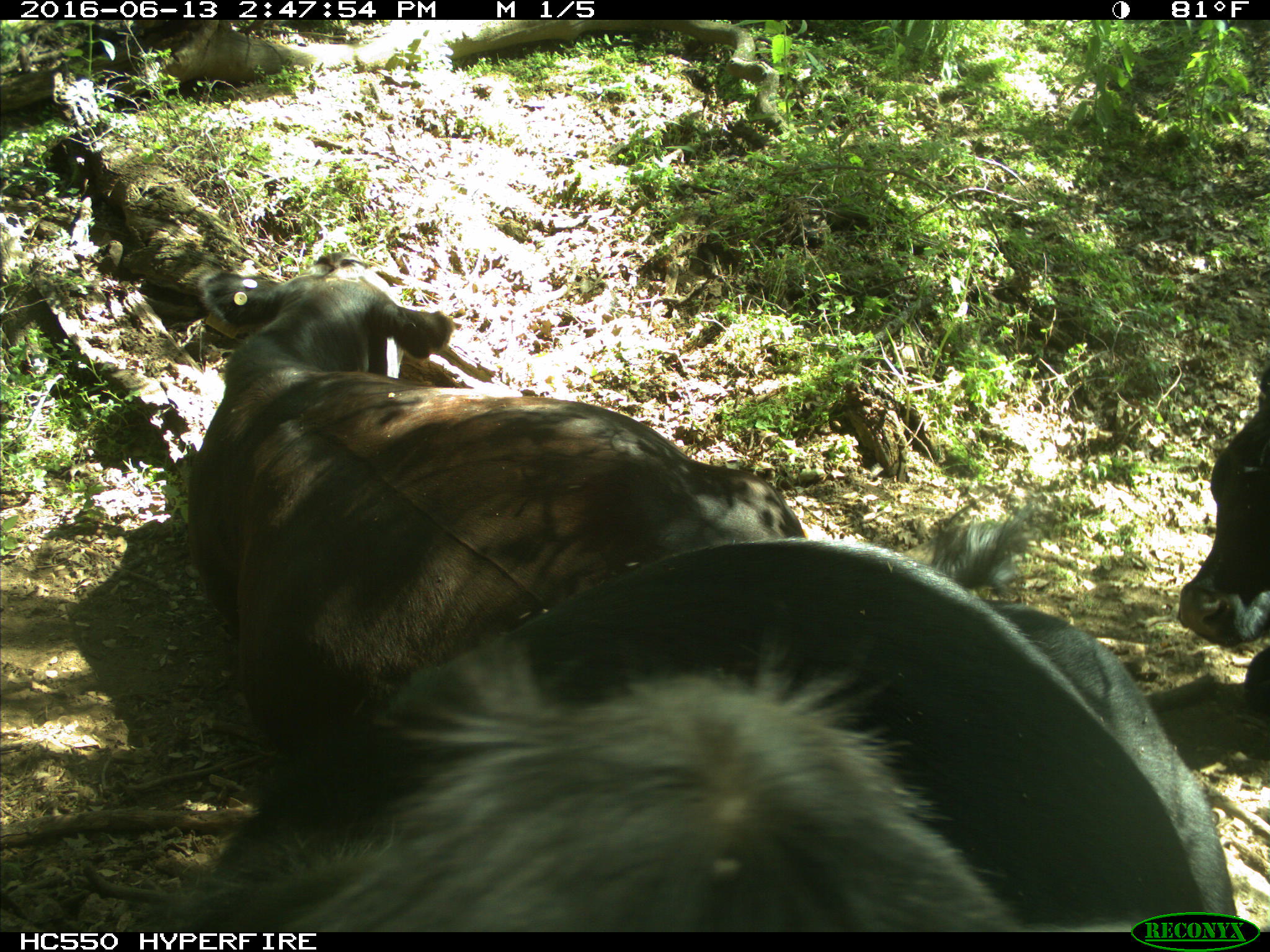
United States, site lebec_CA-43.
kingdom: Animalia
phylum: Chordata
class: Mammalia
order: Artiodactyla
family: Bovidae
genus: Bos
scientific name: Bos taurus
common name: domestic cow